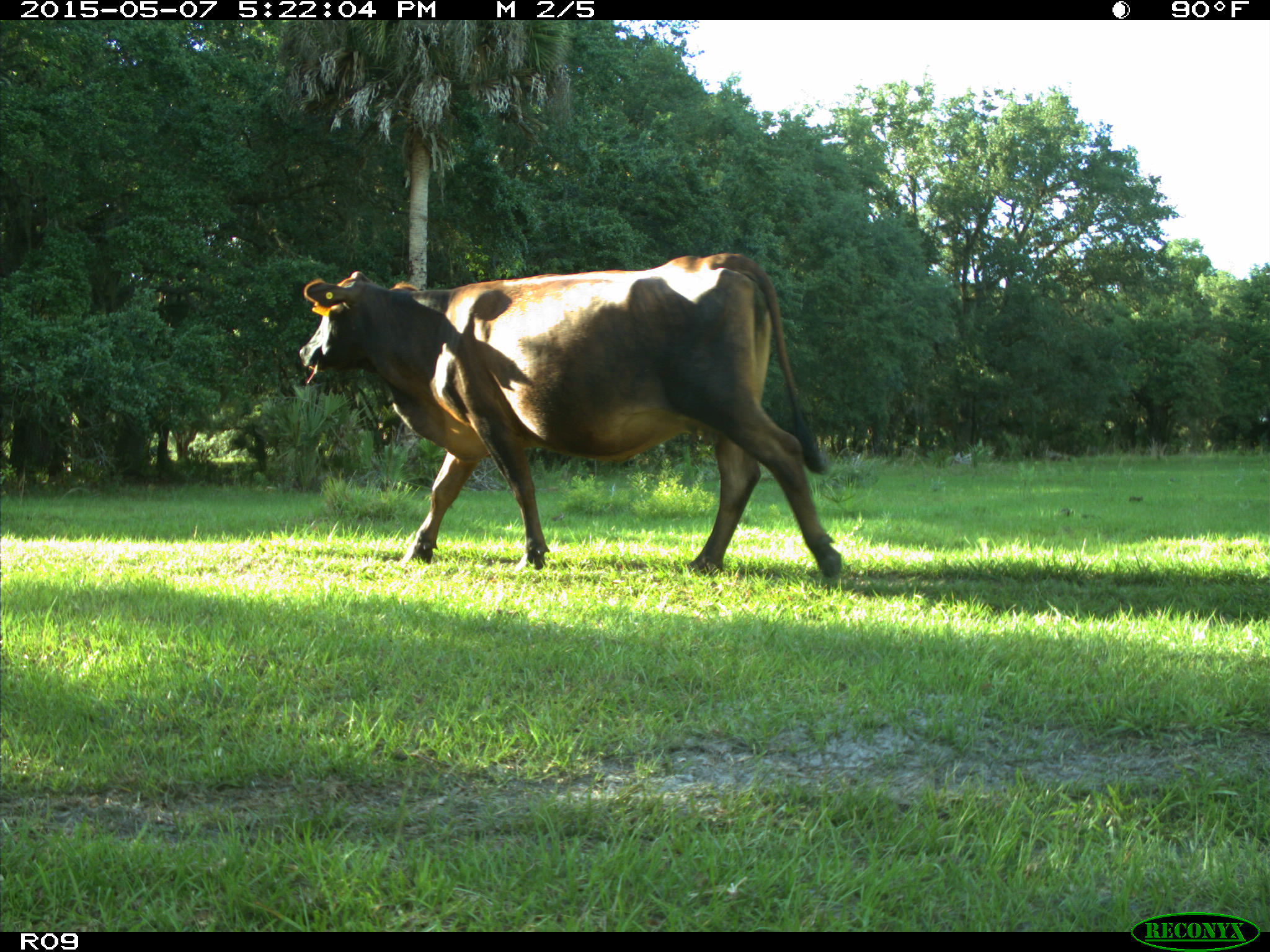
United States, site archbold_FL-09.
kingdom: Animalia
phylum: Chordata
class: Mammalia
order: Artiodactyla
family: Bovidae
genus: Bos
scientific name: Bos taurus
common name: domestic cow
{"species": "Bos taurus (domestic cow)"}